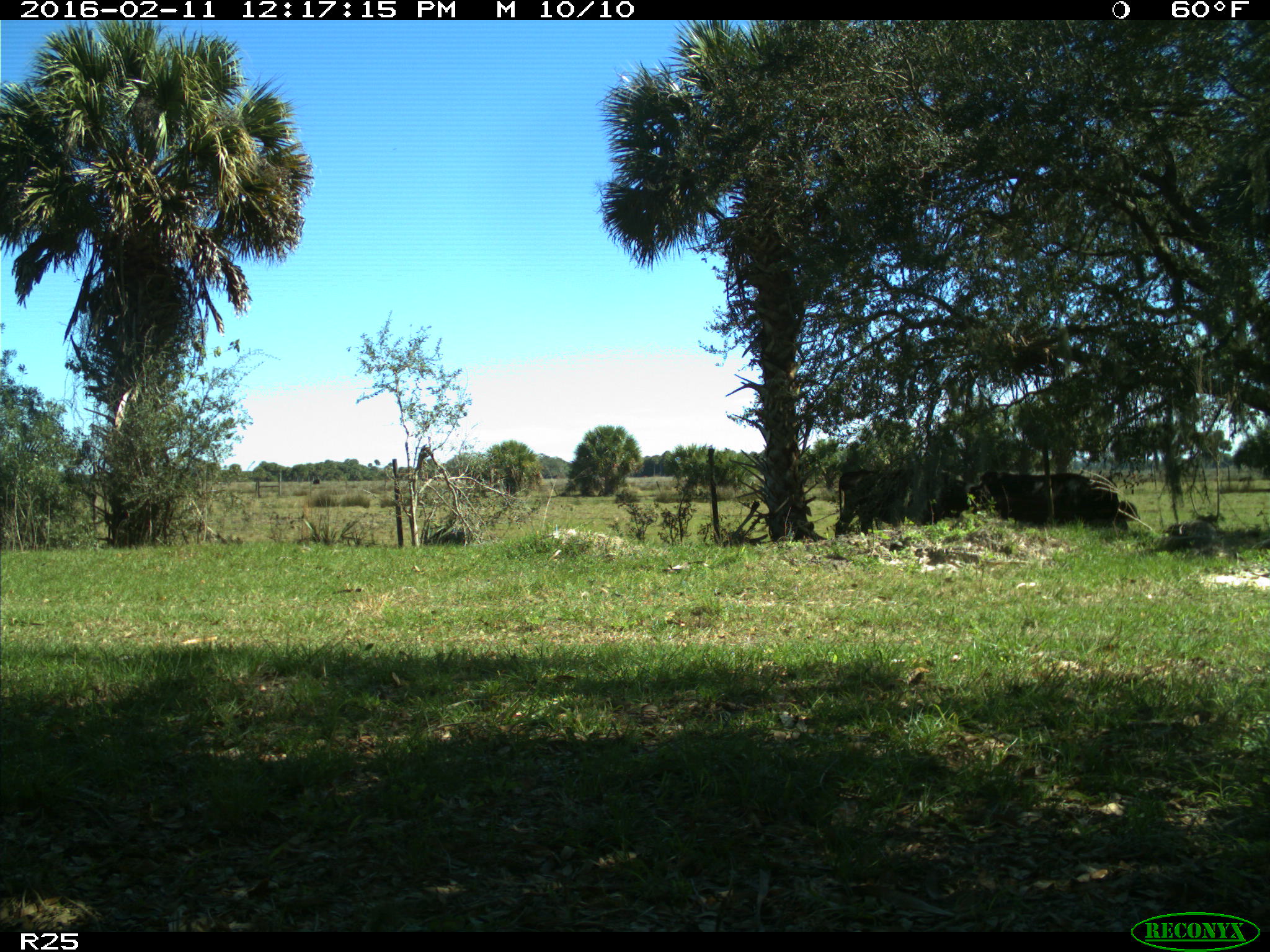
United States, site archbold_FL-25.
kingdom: Animalia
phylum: Chordata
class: Mammalia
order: Artiodactyla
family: Bovidae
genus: Bos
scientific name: Bos taurus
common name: domestic cow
Bos taurus (domestic cow).